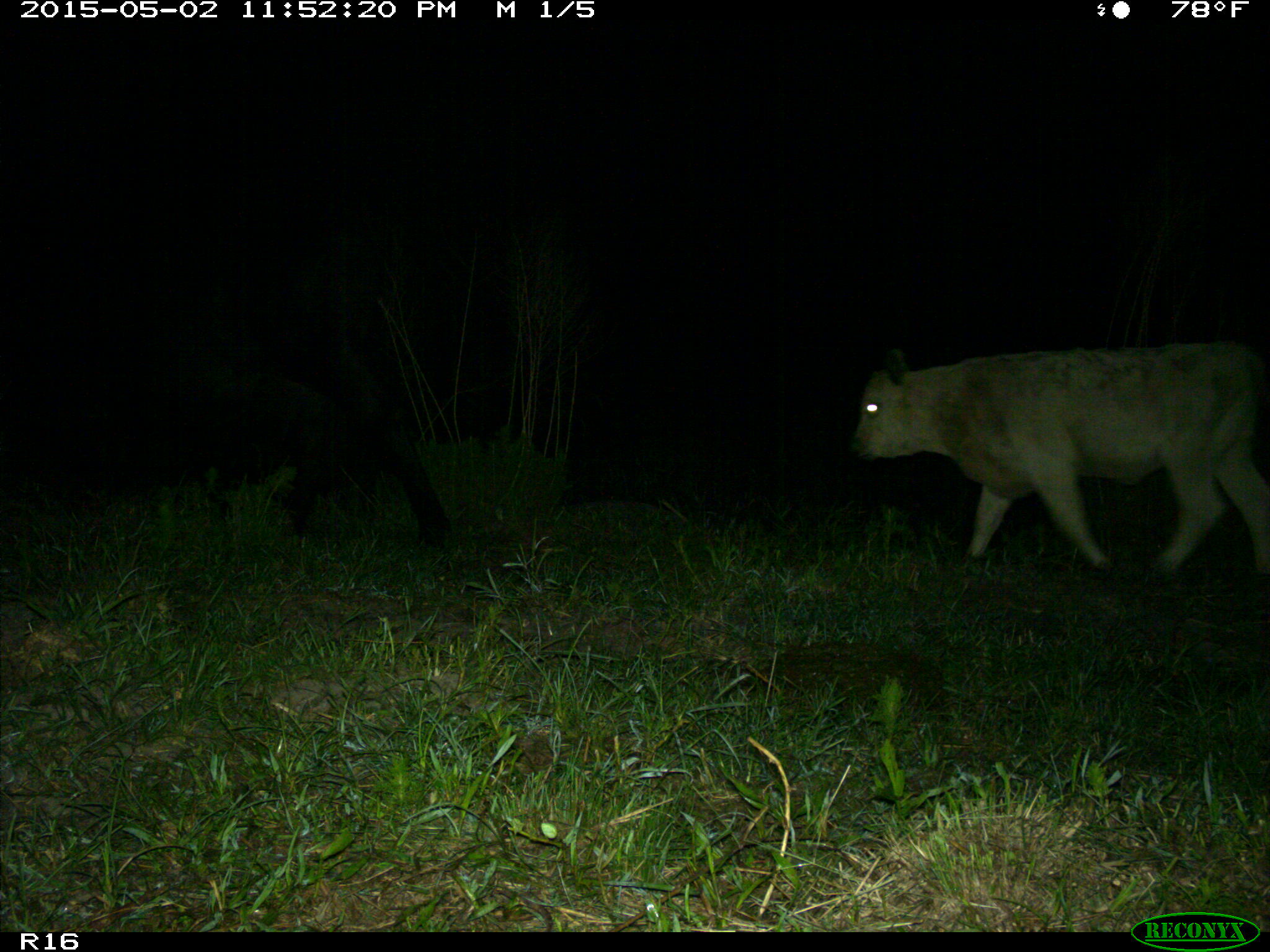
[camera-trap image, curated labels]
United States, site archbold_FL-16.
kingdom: Animalia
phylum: Chordata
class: Mammalia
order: Artiodactyla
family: Bovidae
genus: Bos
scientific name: Bos taurus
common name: domestic cow